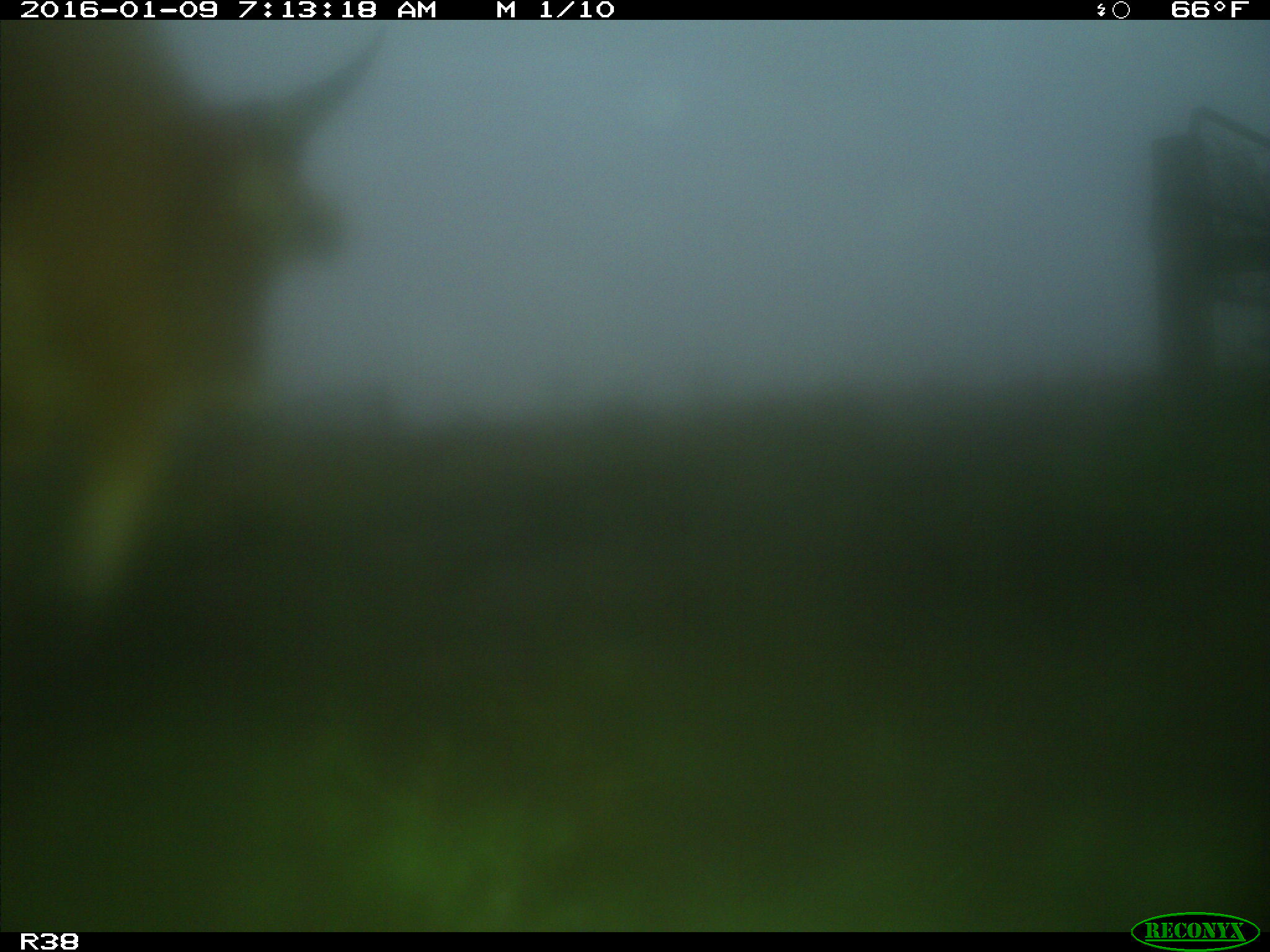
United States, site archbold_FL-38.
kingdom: Animalia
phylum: Chordata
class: Mammalia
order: Artiodactyla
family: Bovidae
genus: Bos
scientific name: Bos taurus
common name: domestic cow